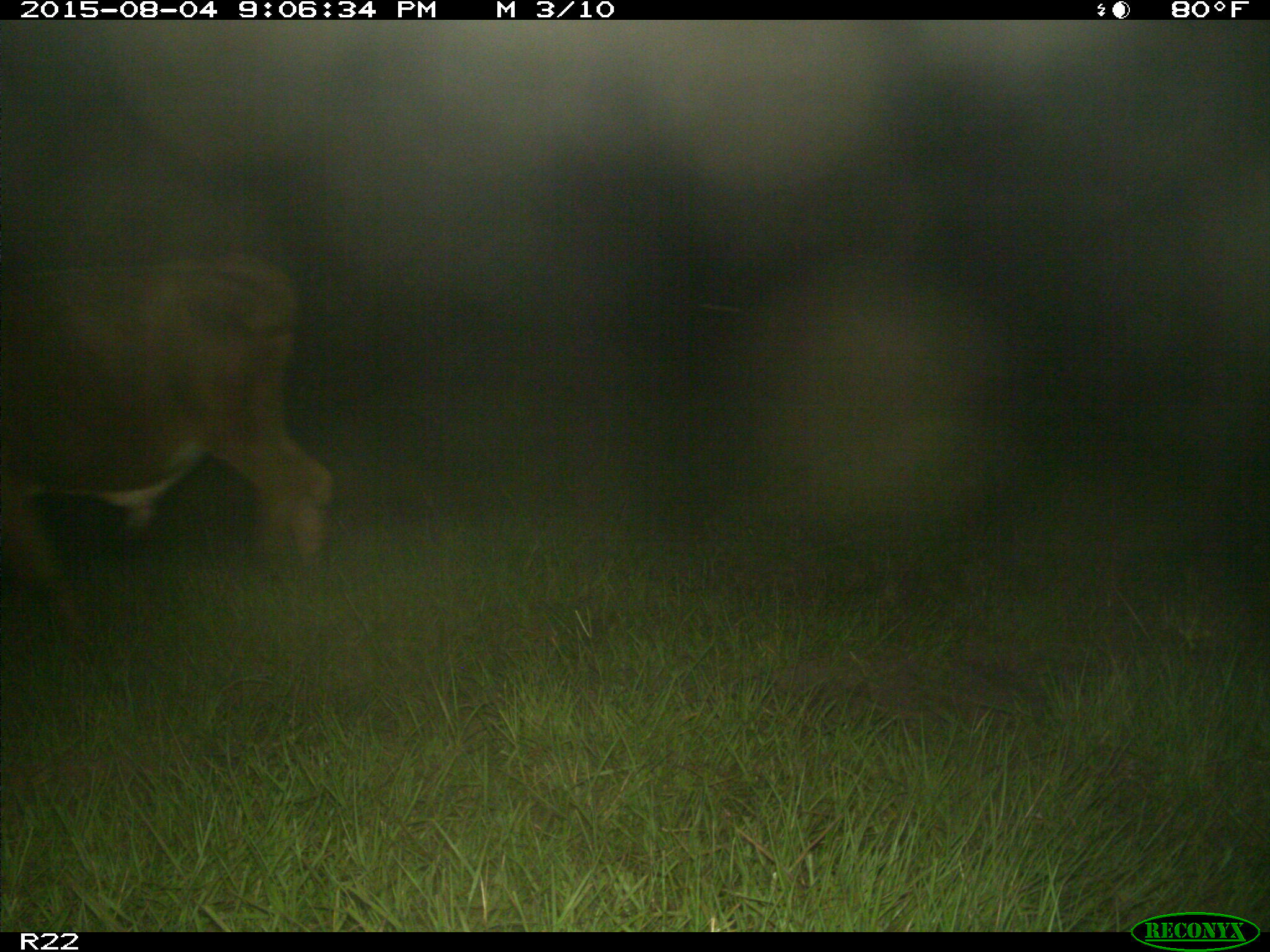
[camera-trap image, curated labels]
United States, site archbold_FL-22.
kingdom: Animalia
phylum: Chordata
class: Mammalia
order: Artiodactyla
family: Bovidae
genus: Bos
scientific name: Bos taurus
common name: domestic cow